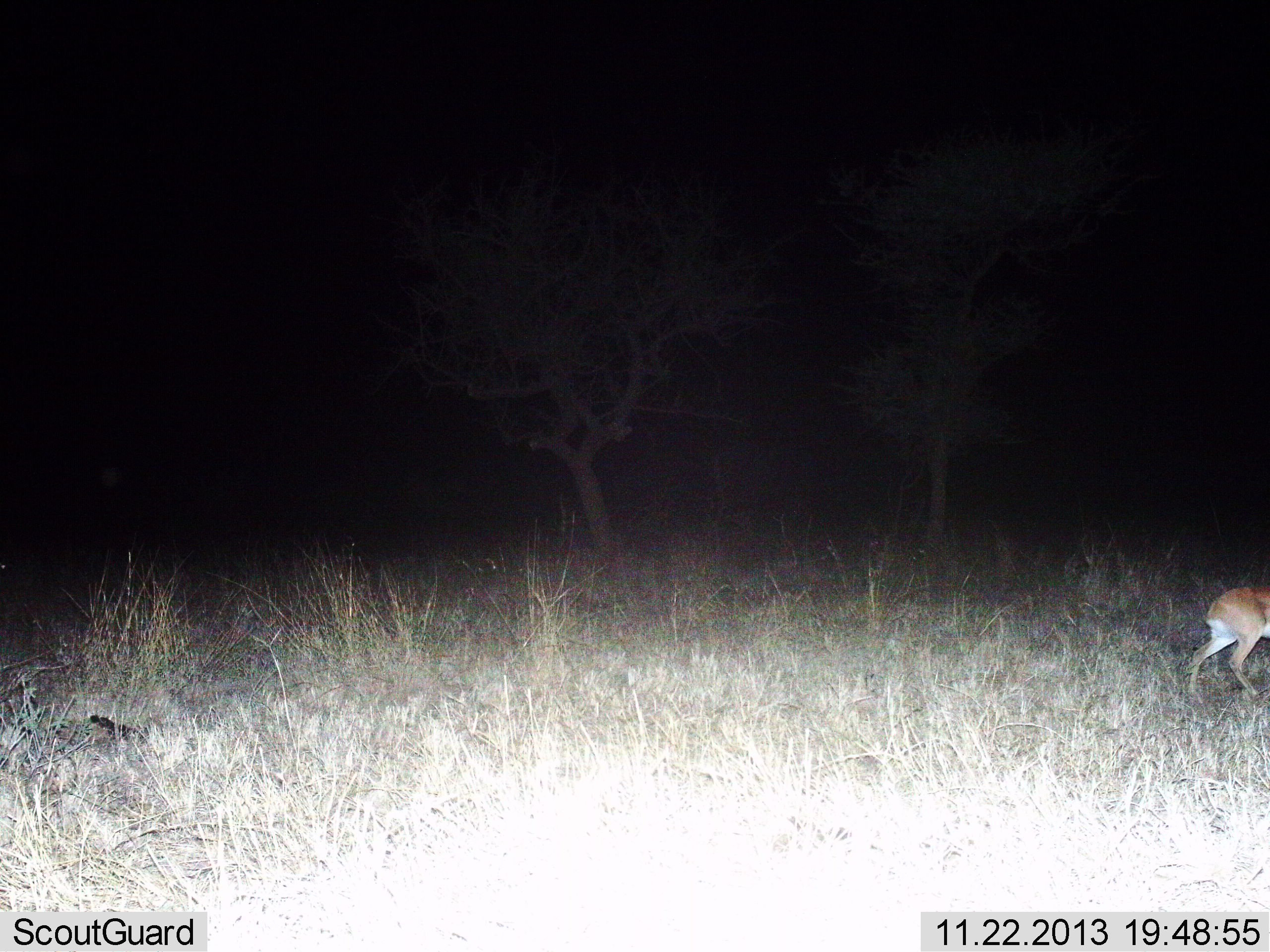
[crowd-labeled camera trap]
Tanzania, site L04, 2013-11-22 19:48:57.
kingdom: Animalia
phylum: Chordata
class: Mammalia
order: Artiodactyla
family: Bovidae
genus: Madoqua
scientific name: Madoqua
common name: dikdik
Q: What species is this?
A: Dikdik (Madoqua).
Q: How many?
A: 1.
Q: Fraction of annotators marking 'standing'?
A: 0%.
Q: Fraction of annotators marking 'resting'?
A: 0%.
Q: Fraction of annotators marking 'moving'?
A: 100%.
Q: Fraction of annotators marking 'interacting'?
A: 0%.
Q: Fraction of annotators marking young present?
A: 0%.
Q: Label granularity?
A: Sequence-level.